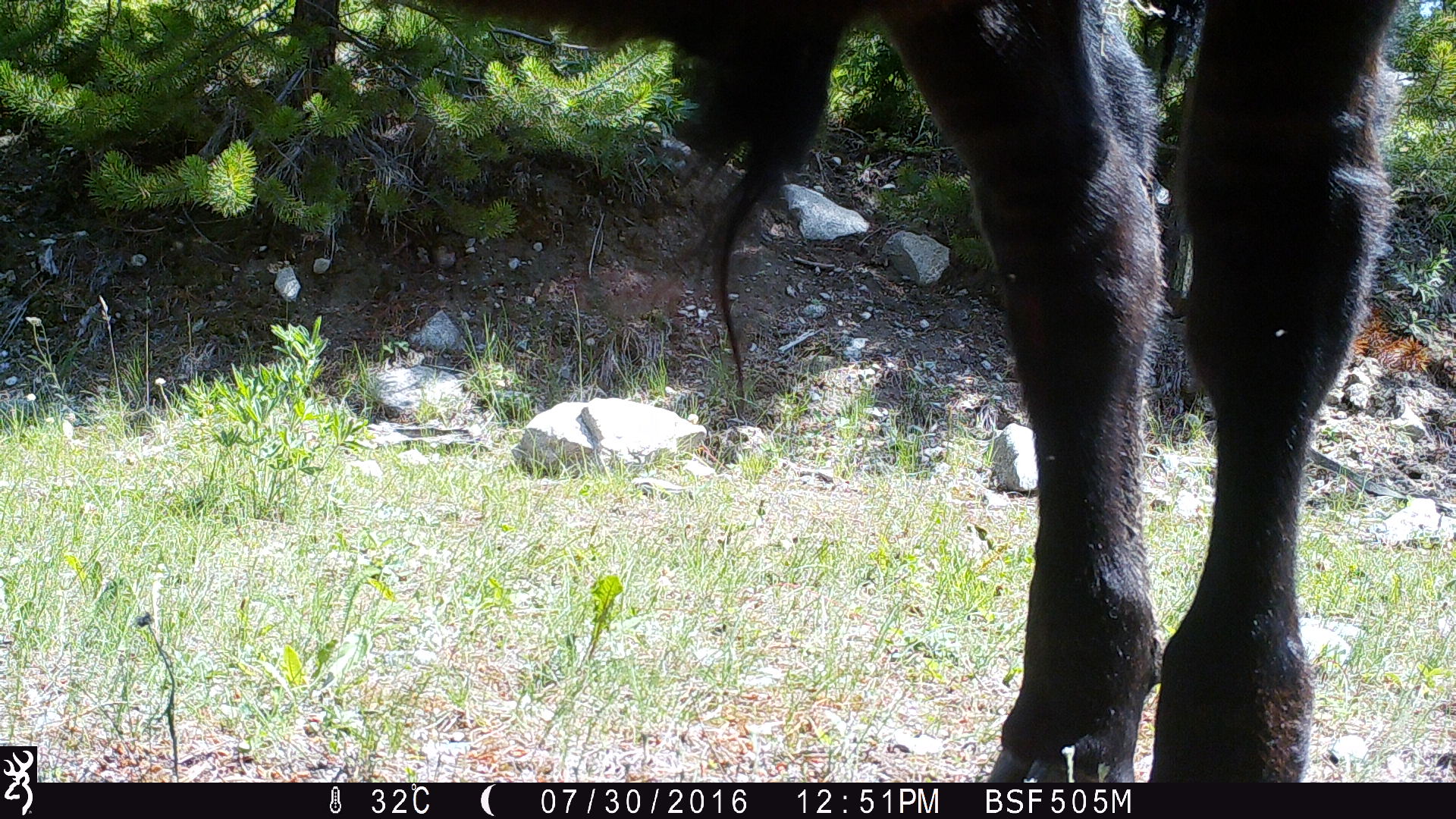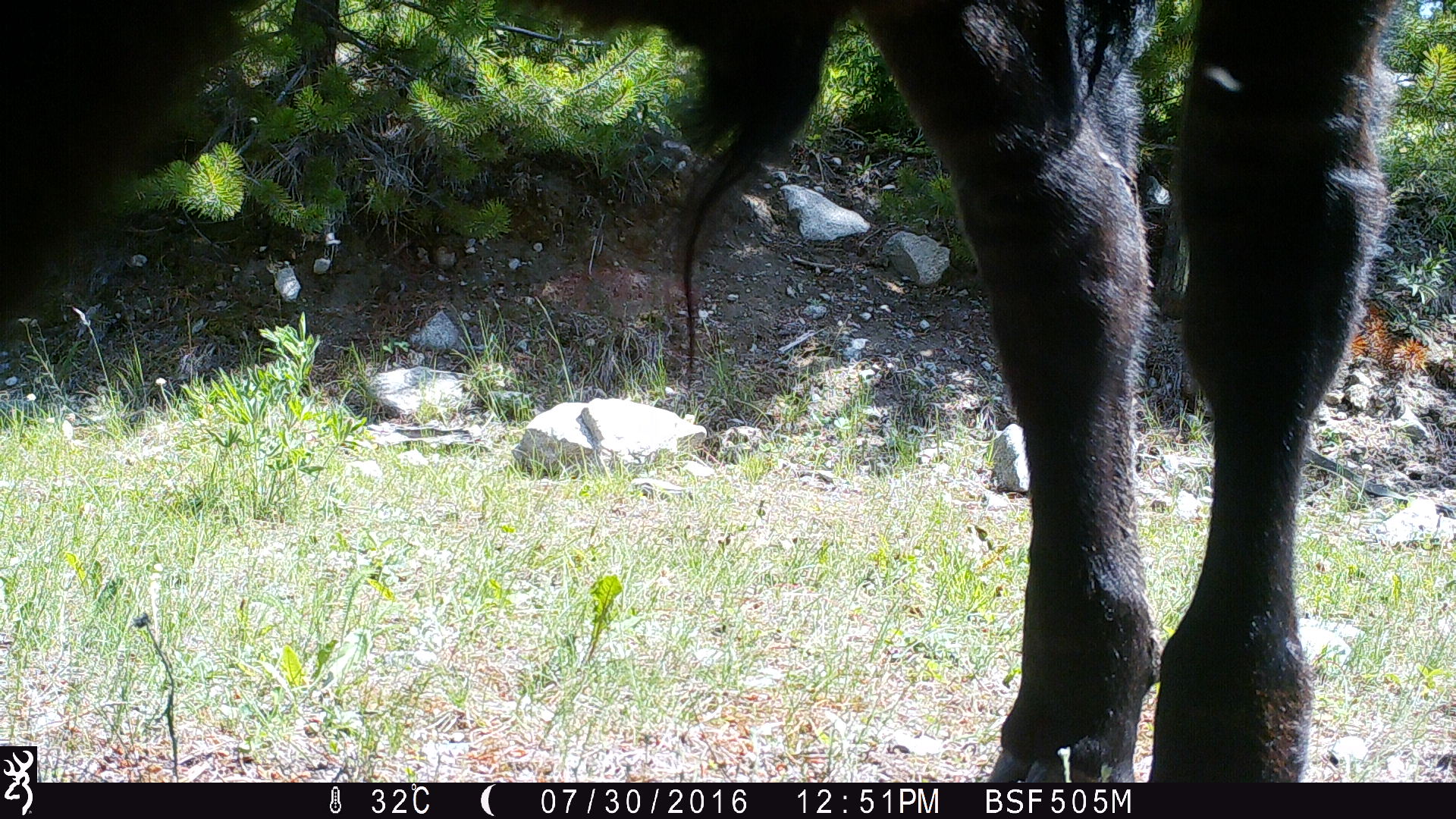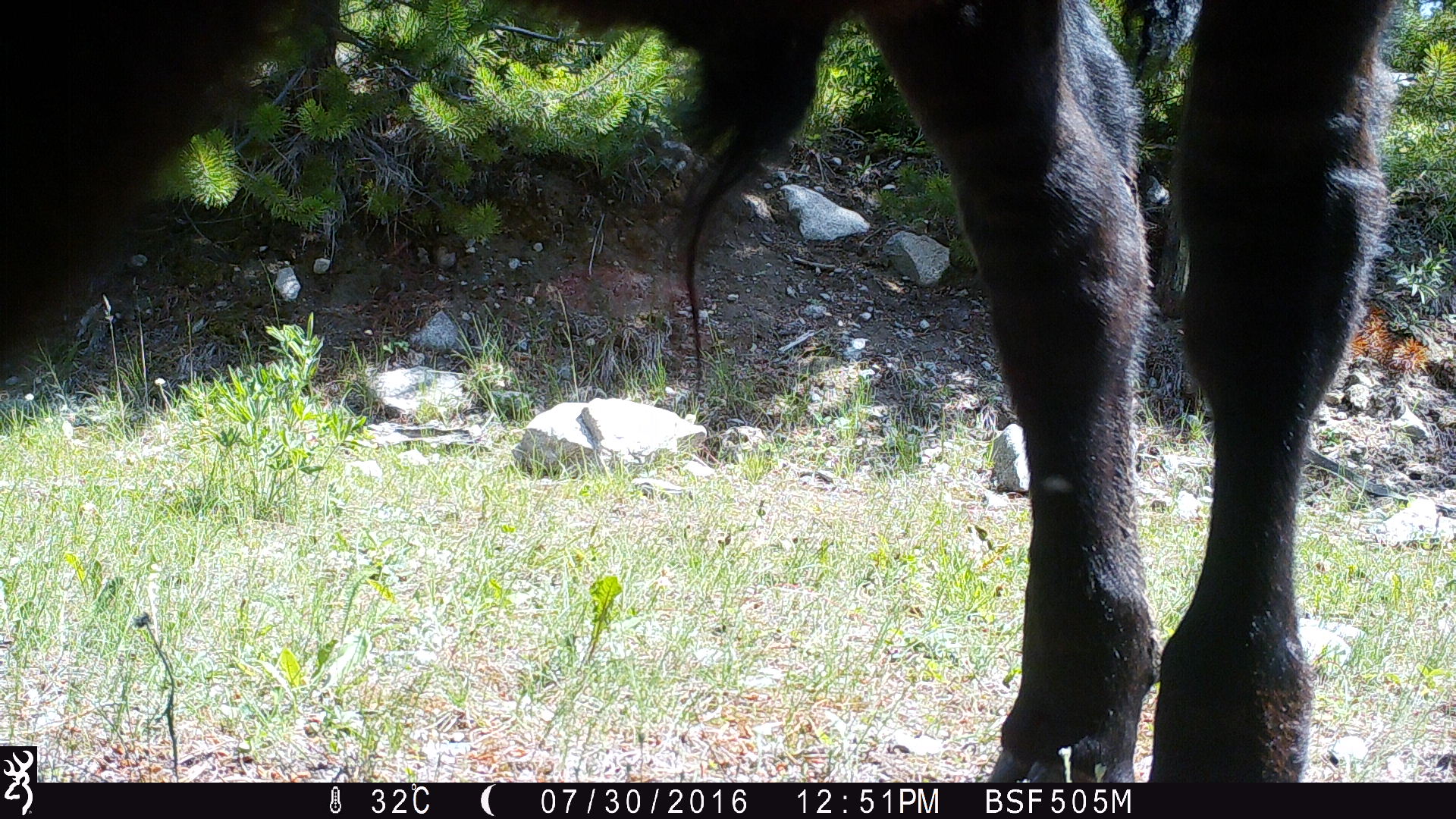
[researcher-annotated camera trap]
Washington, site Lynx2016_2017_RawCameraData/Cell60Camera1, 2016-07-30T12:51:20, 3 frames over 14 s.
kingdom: Animalia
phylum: Chordata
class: Mammalia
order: Artiodactyla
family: Bovidae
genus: Bos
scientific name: Bos taurus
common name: domestic cattle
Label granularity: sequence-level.